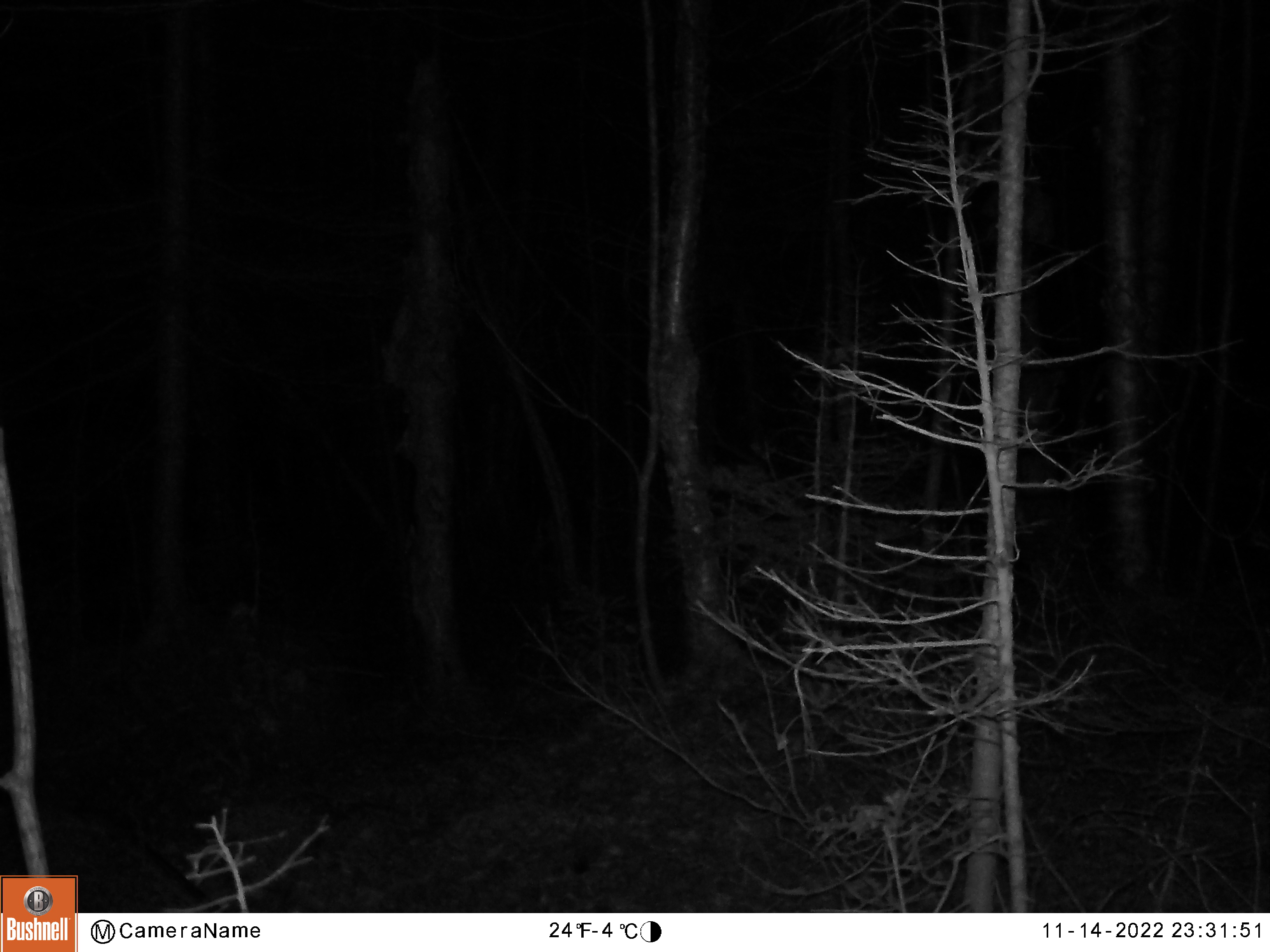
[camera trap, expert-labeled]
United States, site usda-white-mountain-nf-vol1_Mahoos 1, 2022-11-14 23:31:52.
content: unidentified animal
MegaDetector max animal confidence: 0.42